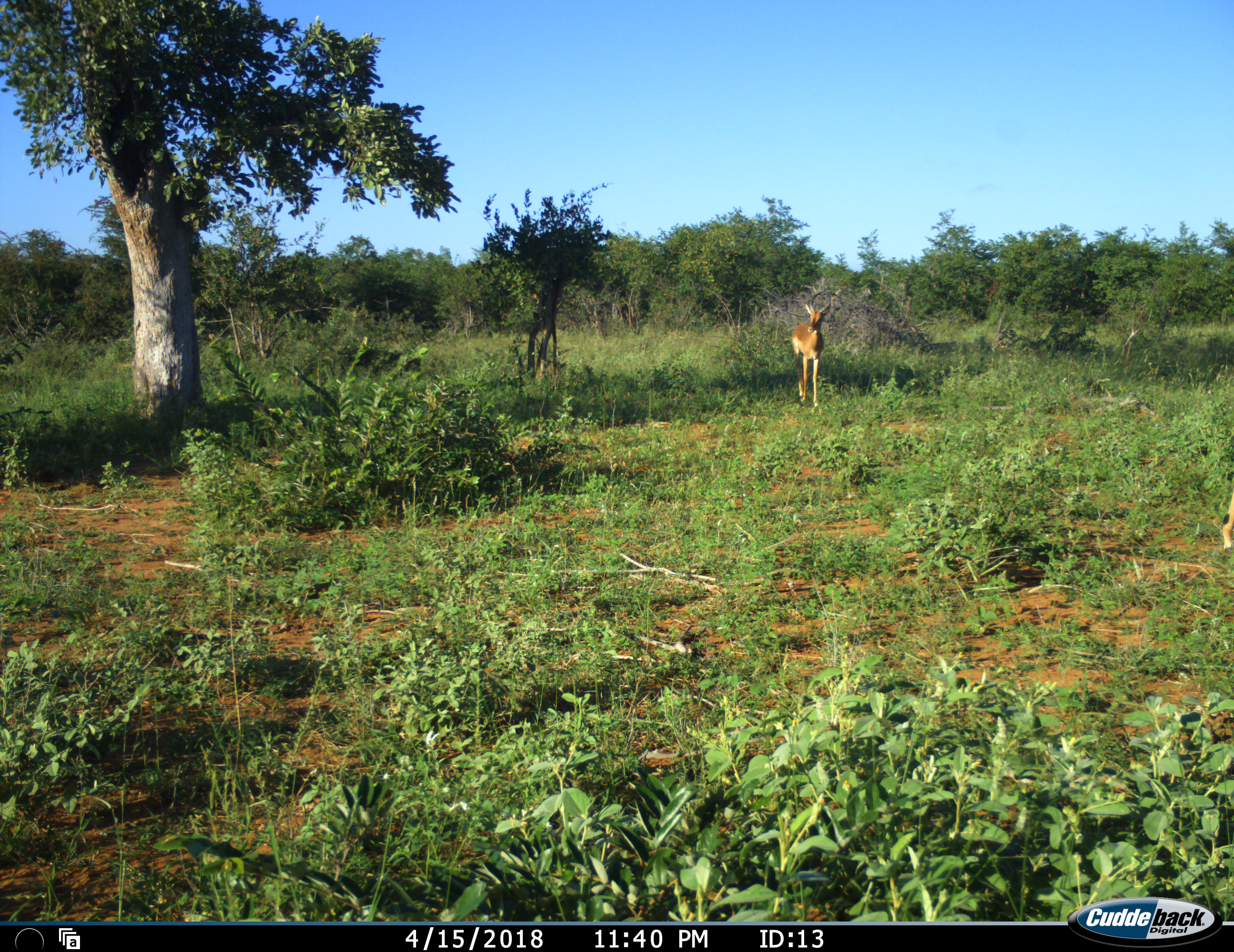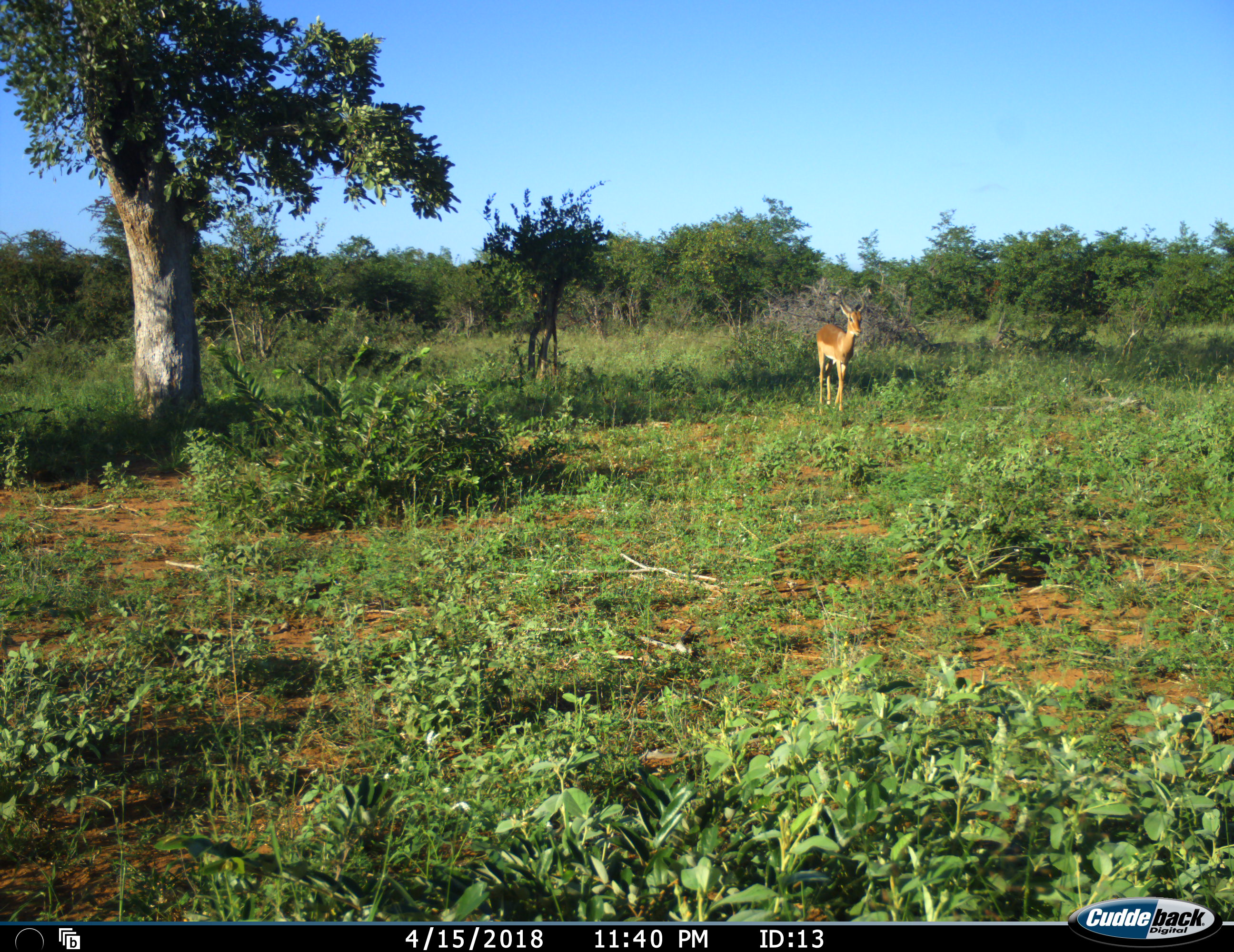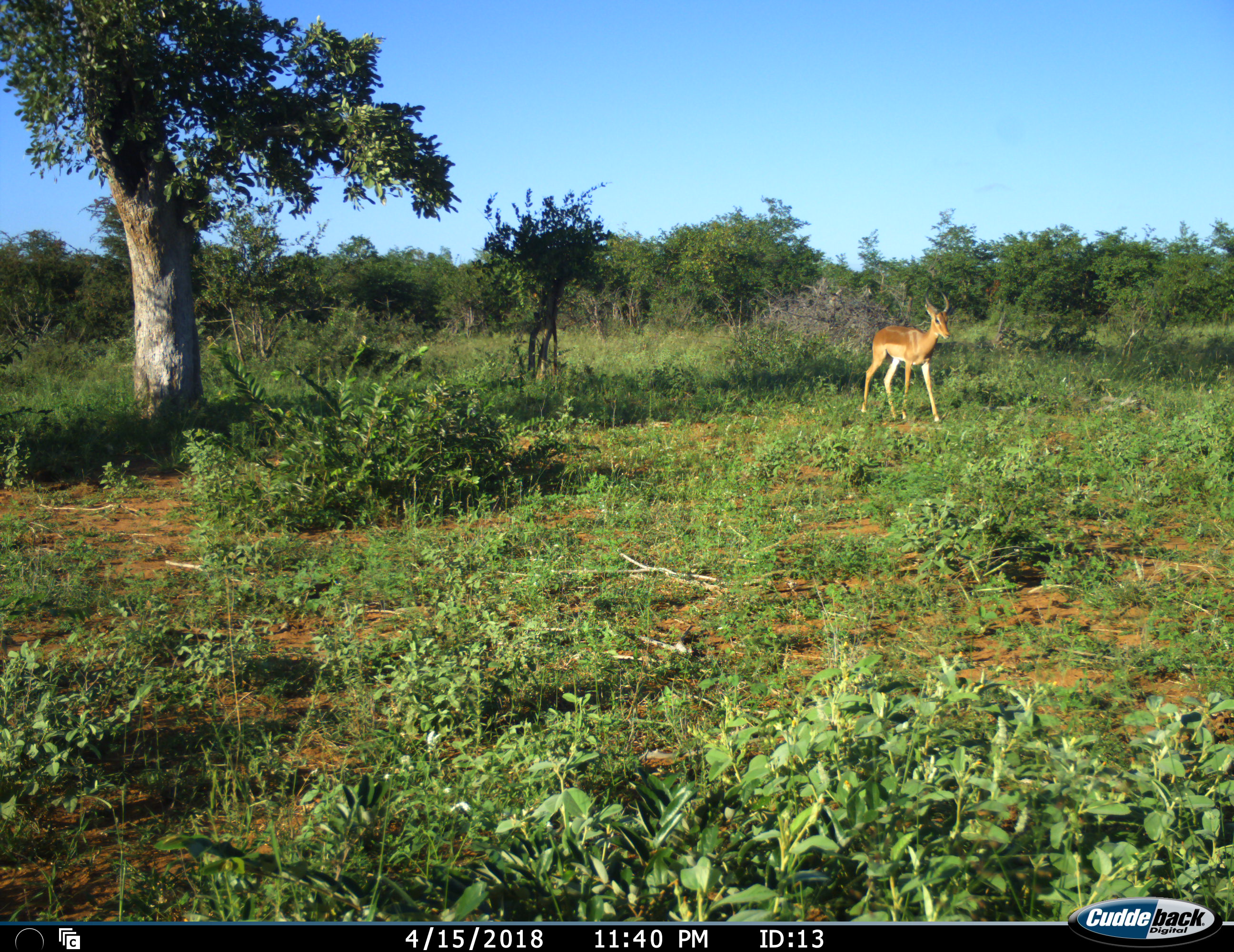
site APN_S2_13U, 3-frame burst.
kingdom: Animalia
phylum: Chordata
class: Mammalia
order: Artiodactyla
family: Bovidae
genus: Aepyceros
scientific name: Aepyceros melampus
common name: impala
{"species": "impala (Aepyceros melampus)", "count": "2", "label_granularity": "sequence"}